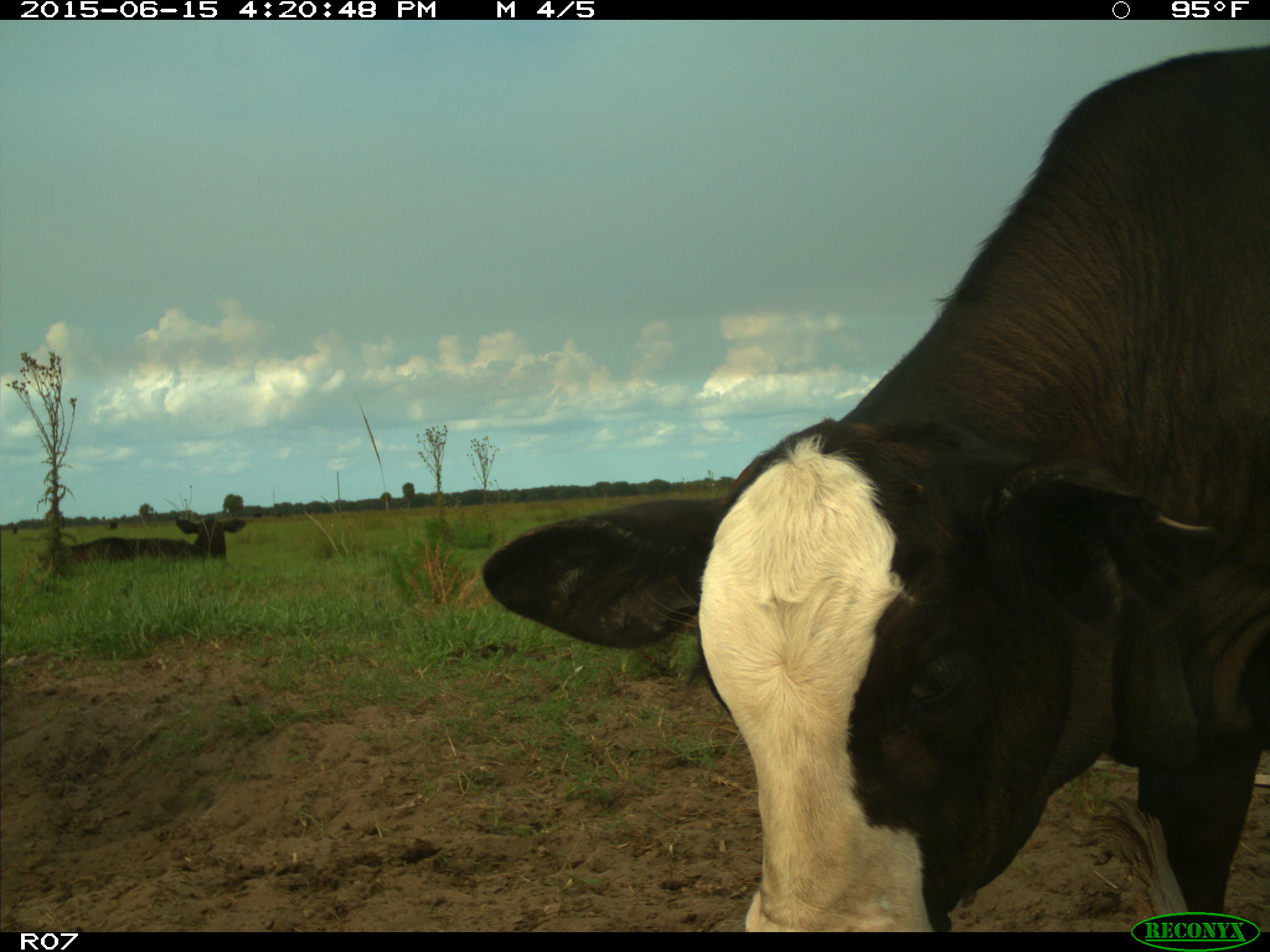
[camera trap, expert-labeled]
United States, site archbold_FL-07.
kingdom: Animalia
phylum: Chordata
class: Mammalia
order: Artiodactyla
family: Bovidae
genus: Bos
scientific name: Bos taurus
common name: domestic cow